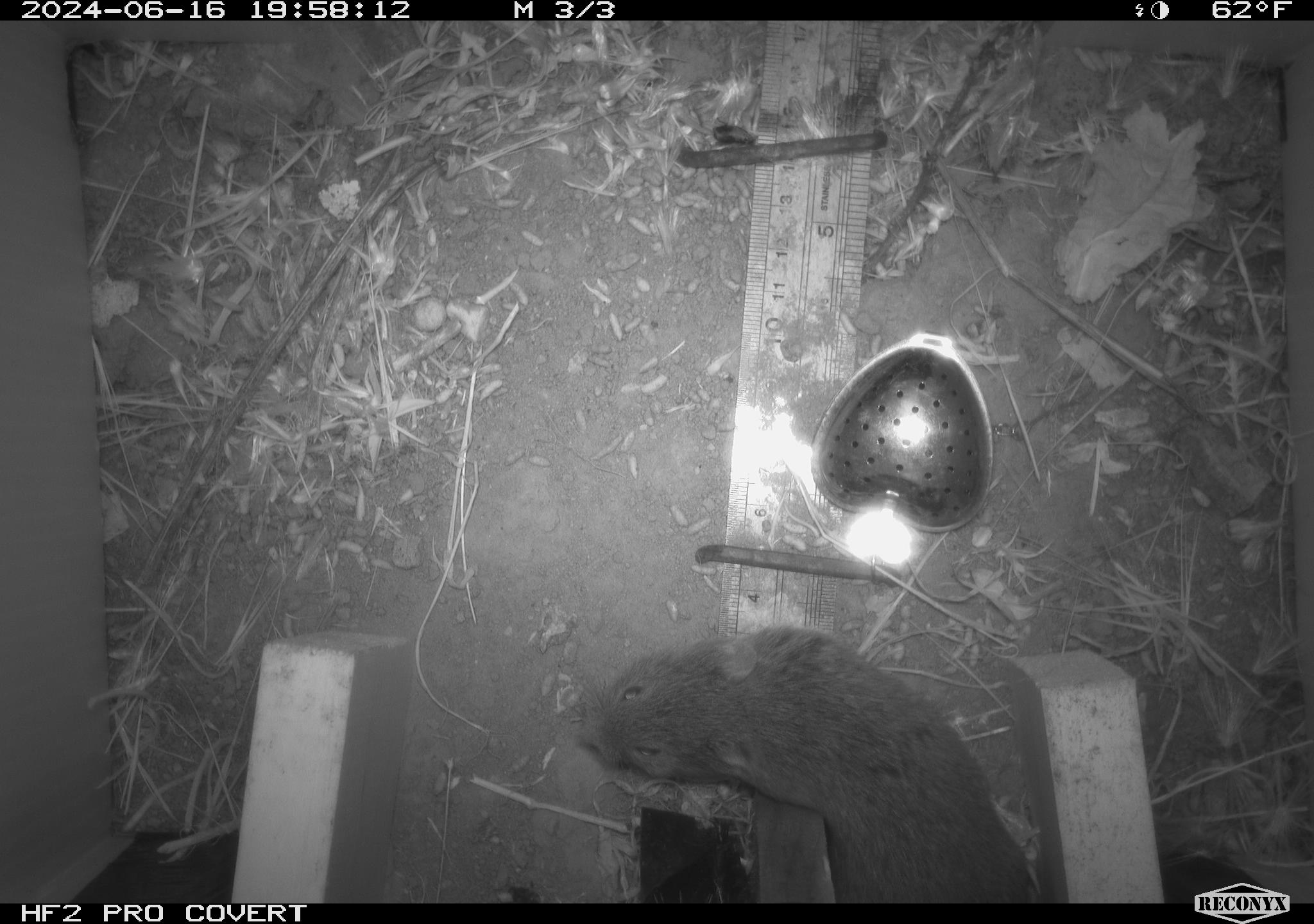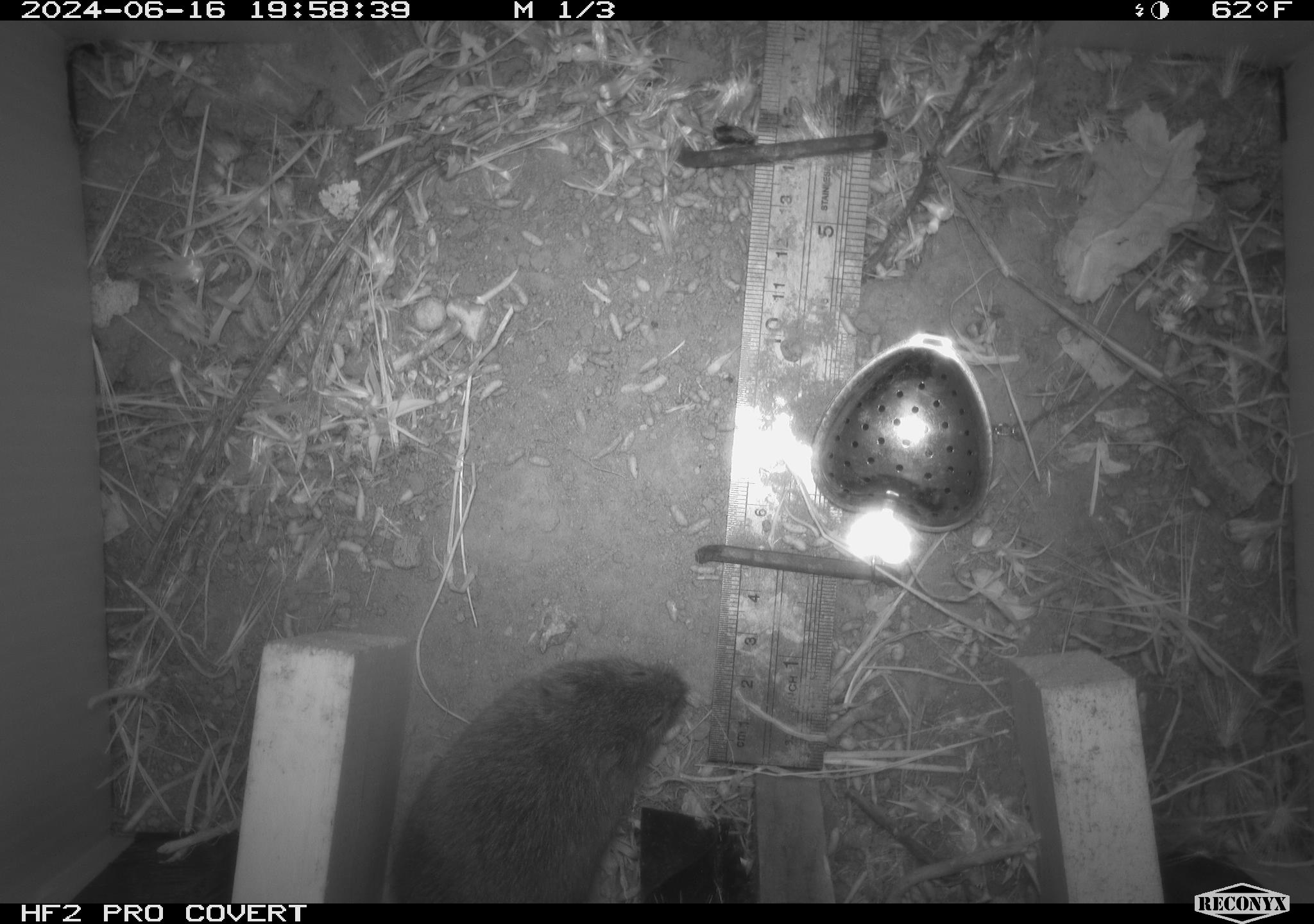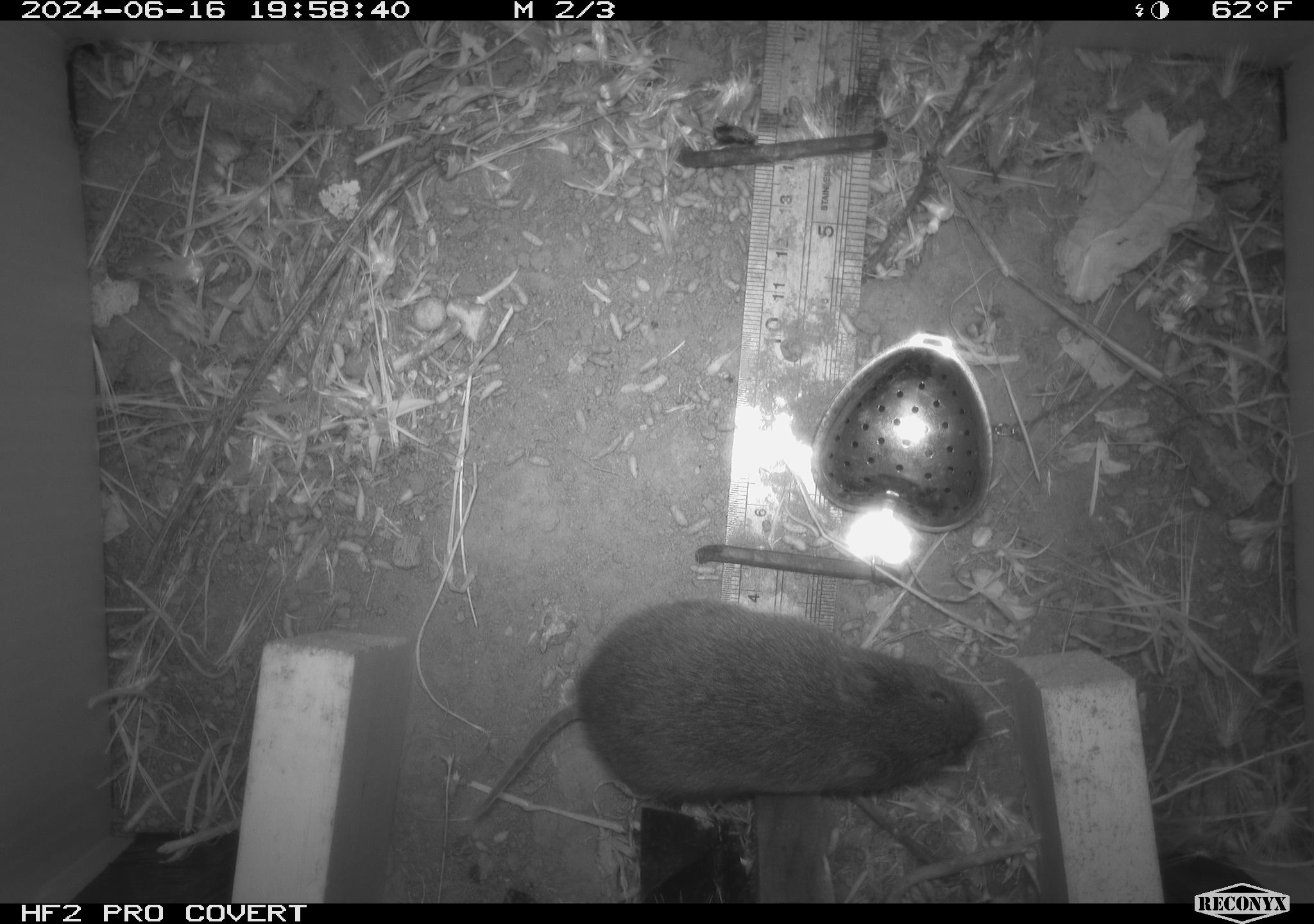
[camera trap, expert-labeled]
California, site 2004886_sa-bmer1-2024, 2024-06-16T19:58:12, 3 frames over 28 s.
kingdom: Animalia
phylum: Chordata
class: Mammalia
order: Rodentia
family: Cricetidae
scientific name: Cricetidae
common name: hamsters, voles, lemmings, and allies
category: cricetidae family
Cricetidae family (hamsters, voles, lemmings, and allies) (Cricetidae).